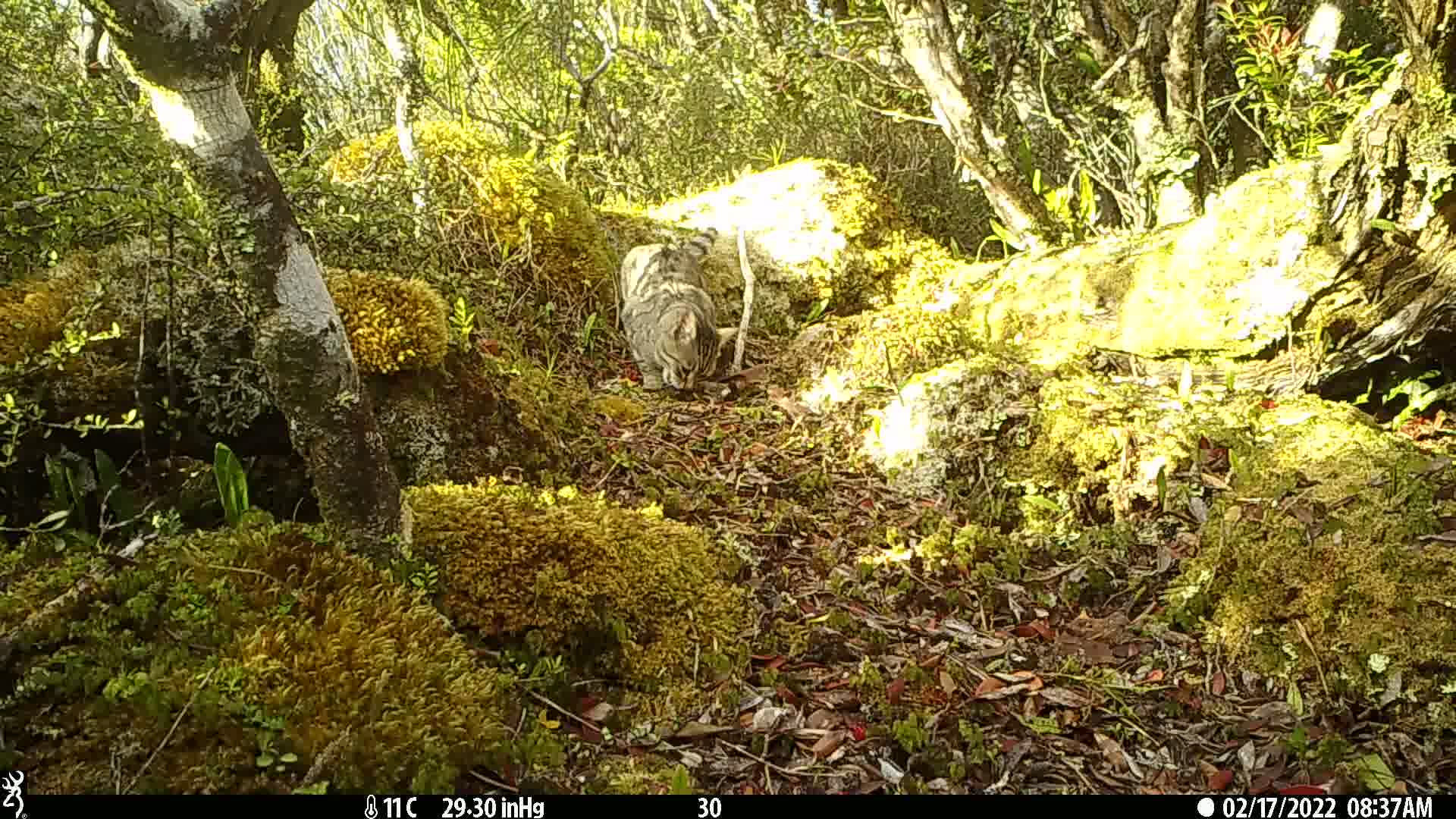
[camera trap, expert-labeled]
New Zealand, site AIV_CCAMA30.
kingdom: Animalia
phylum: Chordata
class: Mammalia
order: Carnivora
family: Felidae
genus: Felis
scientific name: Felis catus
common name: domestic cat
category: cat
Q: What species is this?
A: Cat (domestic cat) (Felis catus).